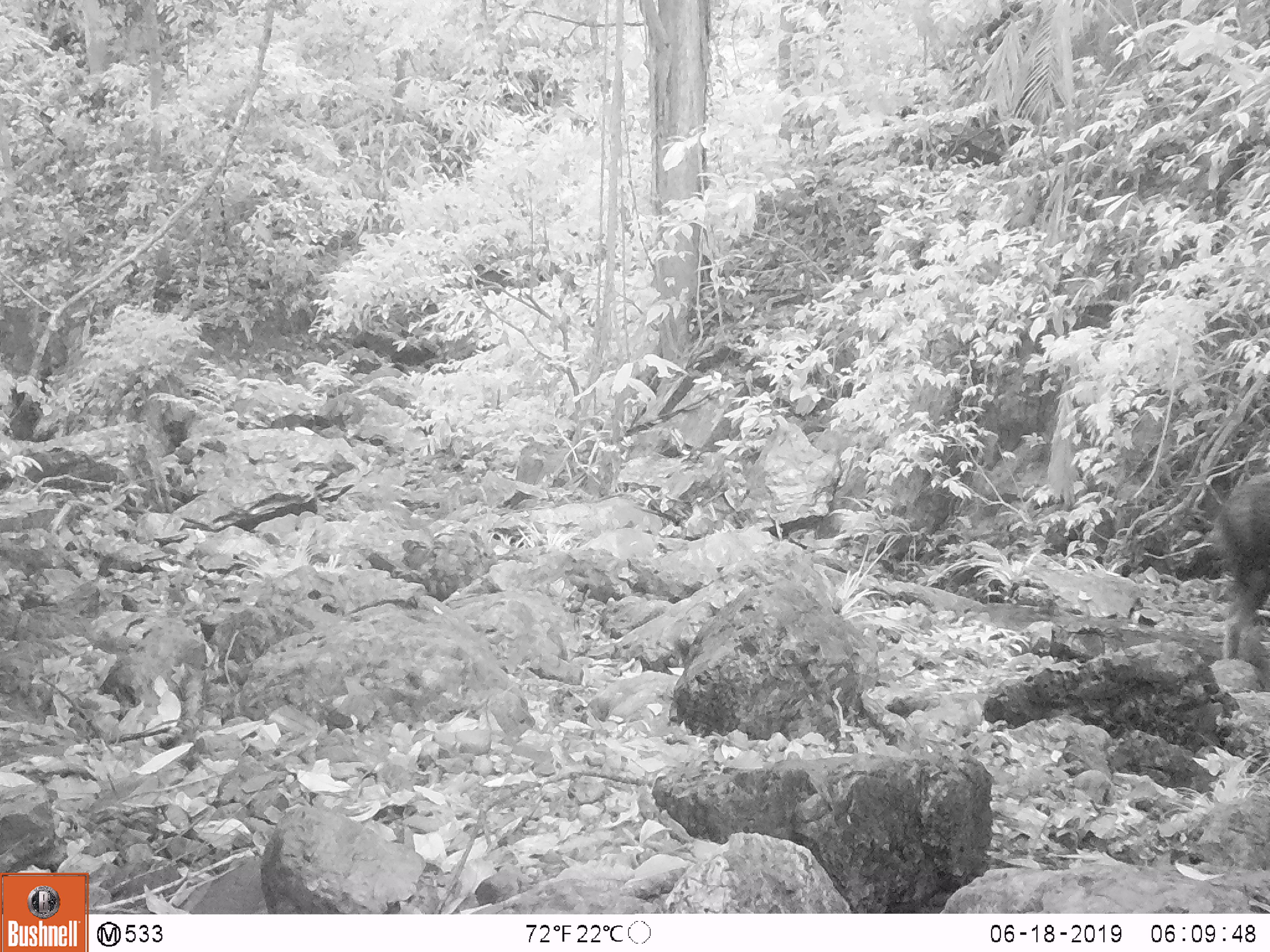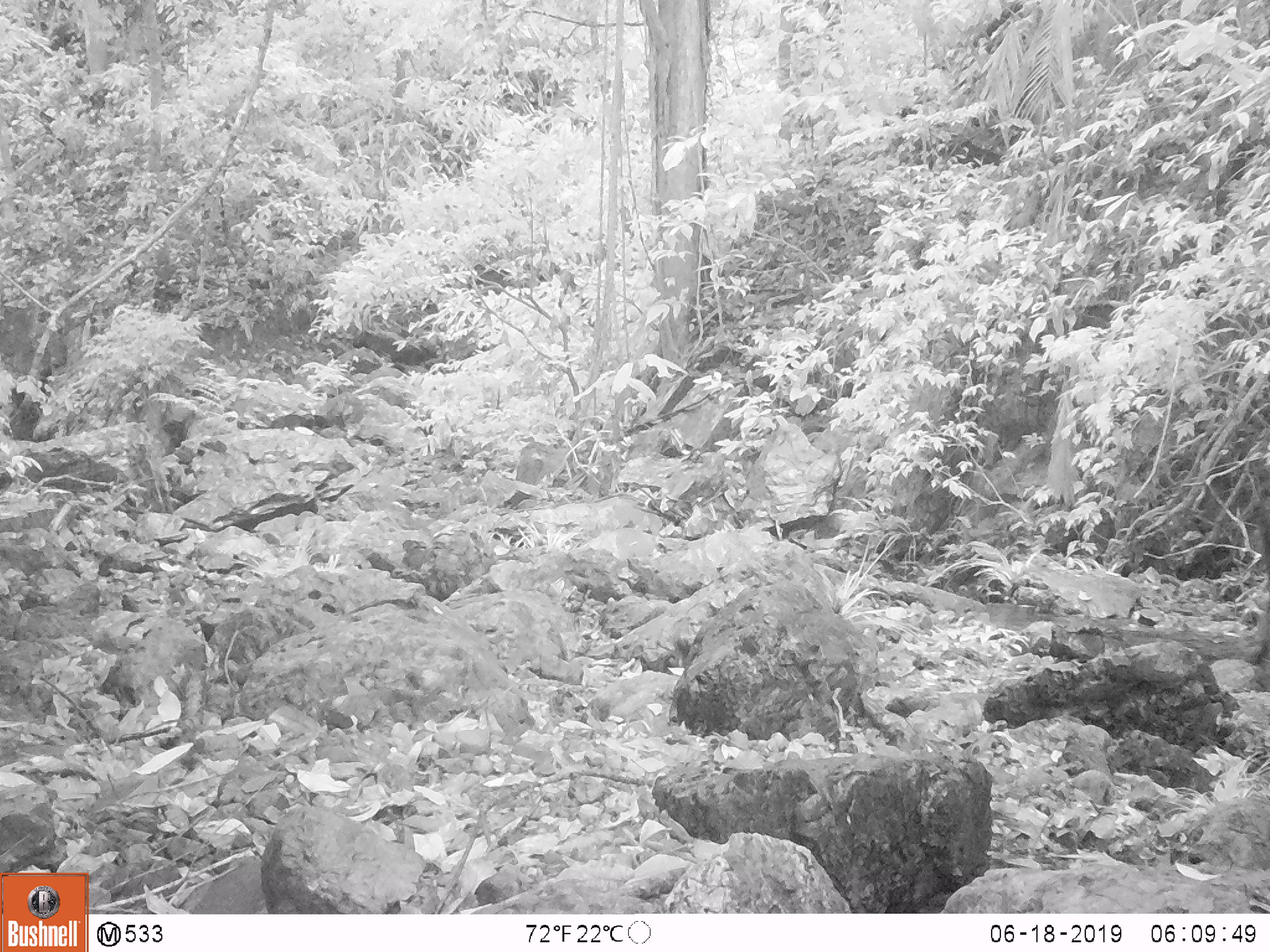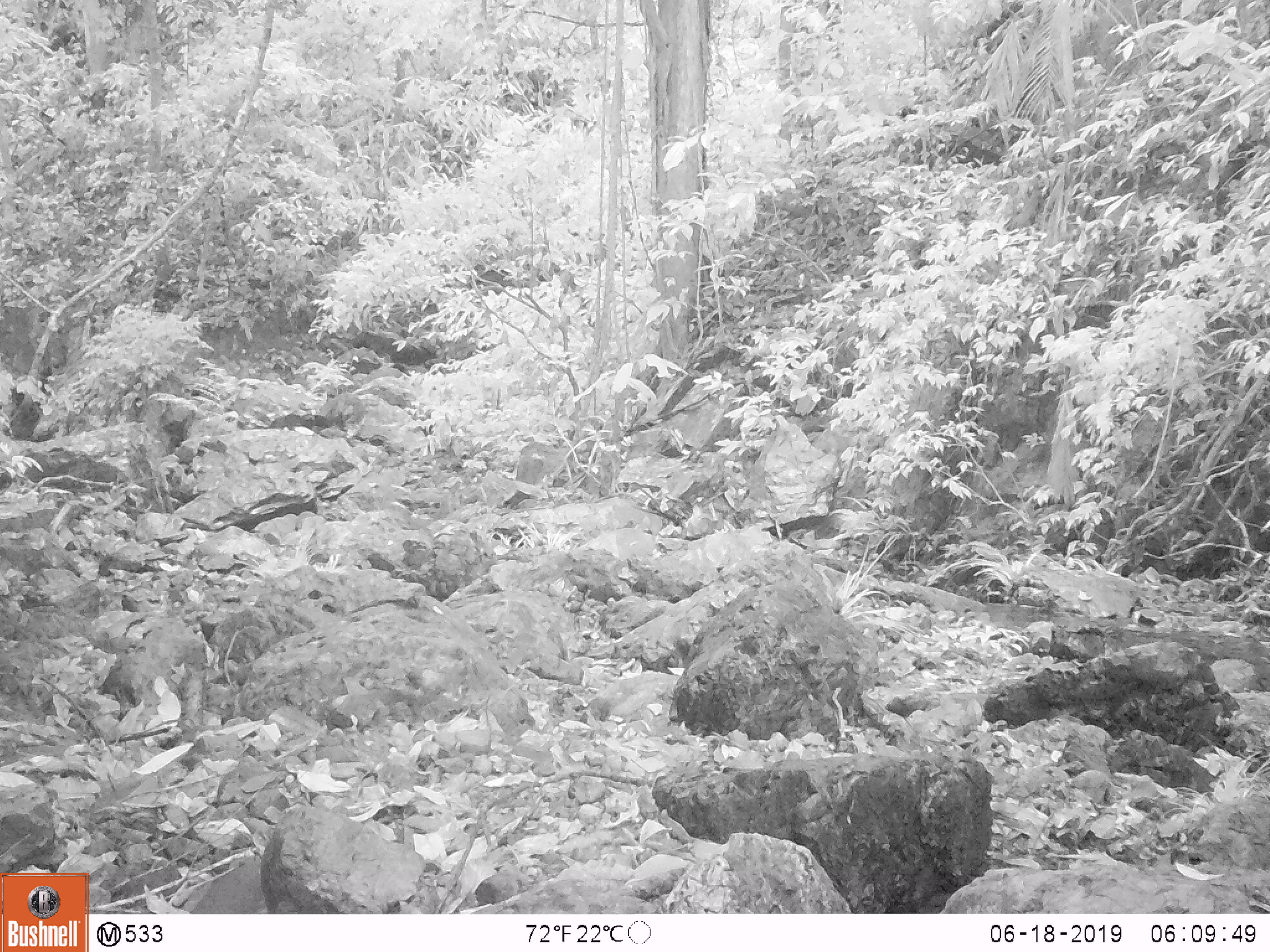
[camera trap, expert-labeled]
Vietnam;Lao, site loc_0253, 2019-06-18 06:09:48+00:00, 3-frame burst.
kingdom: Animalia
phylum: Chordata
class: Mammalia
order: Artiodactyla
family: Bovidae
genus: Capricornis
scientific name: Capricornis sumatraensis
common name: chinese serow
Chinese serow (Capricornis sumatraensis). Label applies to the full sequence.